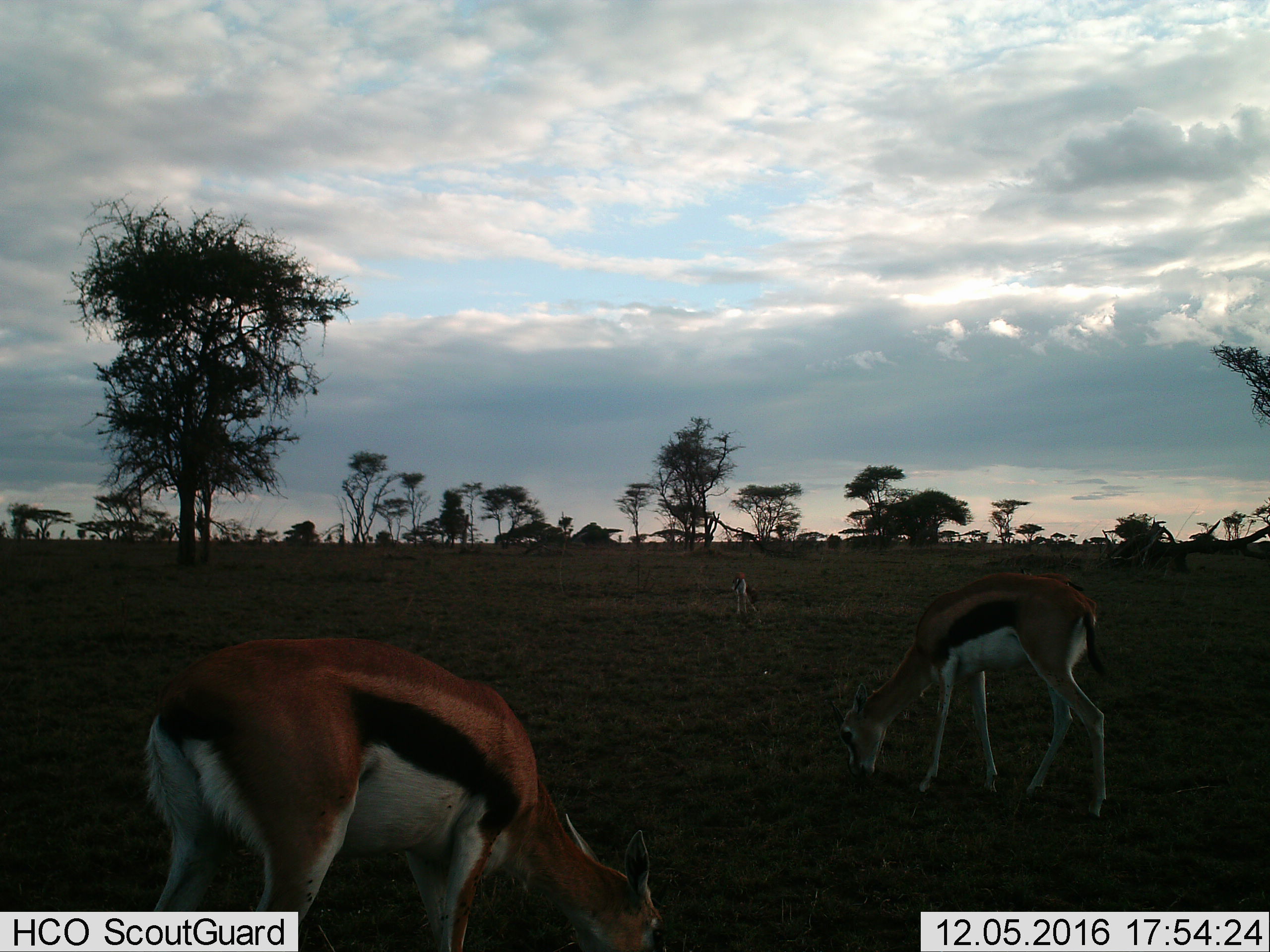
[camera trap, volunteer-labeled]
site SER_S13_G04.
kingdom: Animalia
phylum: Chordata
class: Mammalia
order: Artiodactyla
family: Bovidae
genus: Eudorcas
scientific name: Eudorcas thomsonii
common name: thomson's gazelle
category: gazellethomsons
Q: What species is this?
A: Gazellethomsons (thomson's gazelle) (Eudorcas thomsonii).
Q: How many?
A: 3.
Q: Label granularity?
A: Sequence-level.